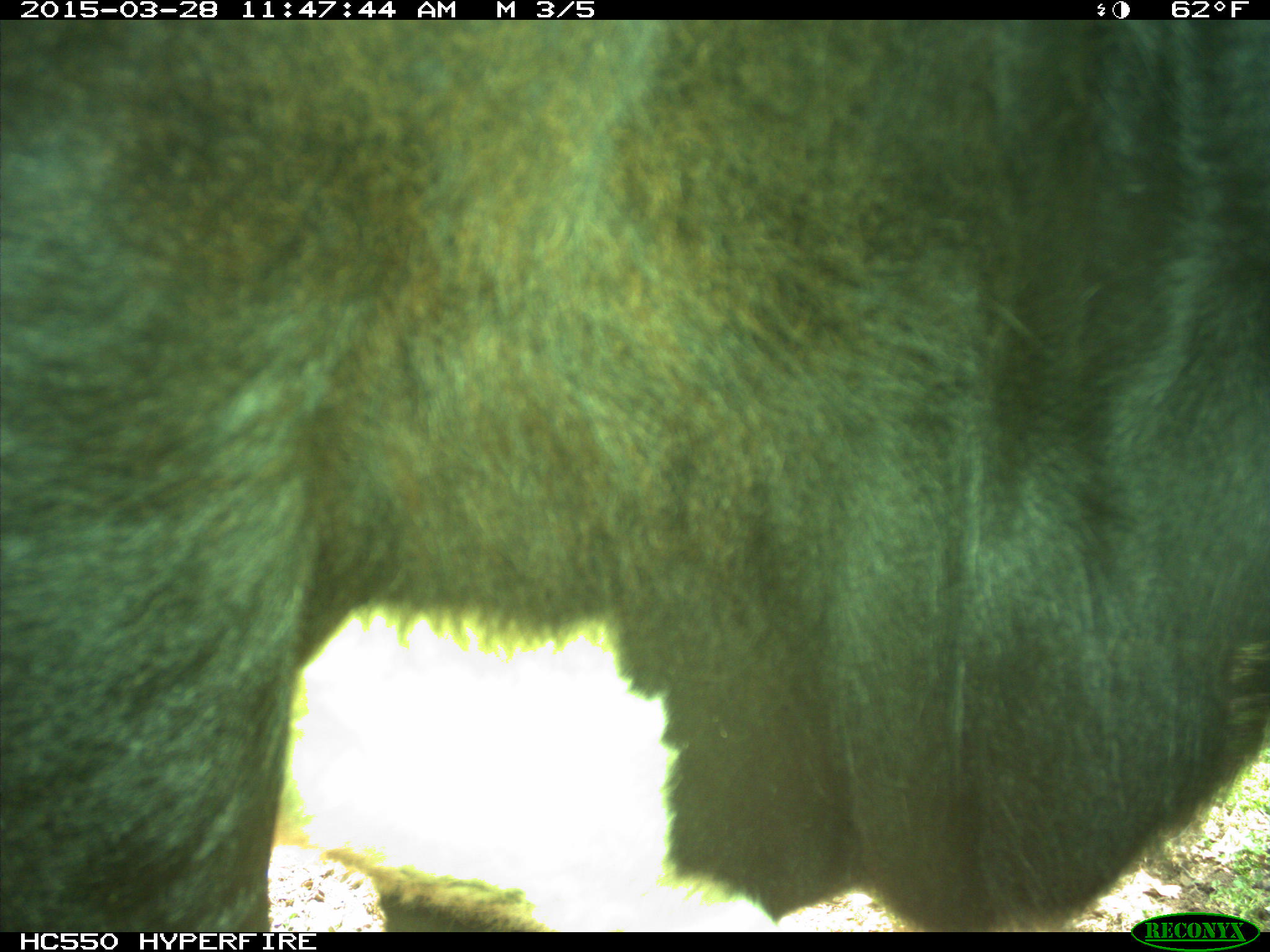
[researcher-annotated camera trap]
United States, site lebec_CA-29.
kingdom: Animalia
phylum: Chordata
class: Mammalia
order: Artiodactyla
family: Bovidae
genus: Bos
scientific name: Bos taurus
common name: domestic cow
Bos taurus (domestic cow).